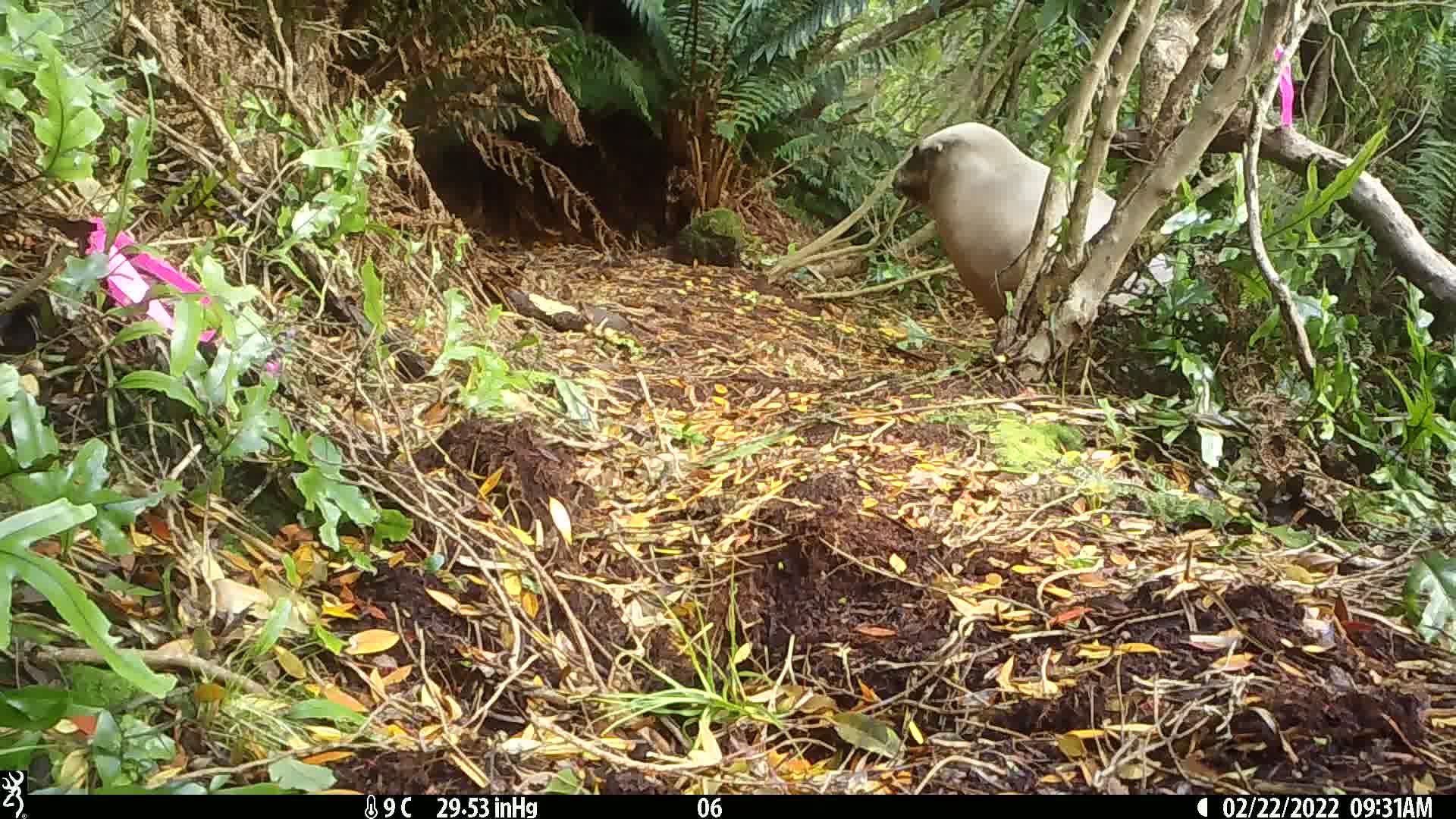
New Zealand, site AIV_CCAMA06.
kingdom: Animalia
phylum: Chordata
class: Mammalia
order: Carnivora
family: Otariidae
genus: Phocarctos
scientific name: Phocarctos hookeri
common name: new zealand sea lion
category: sealion